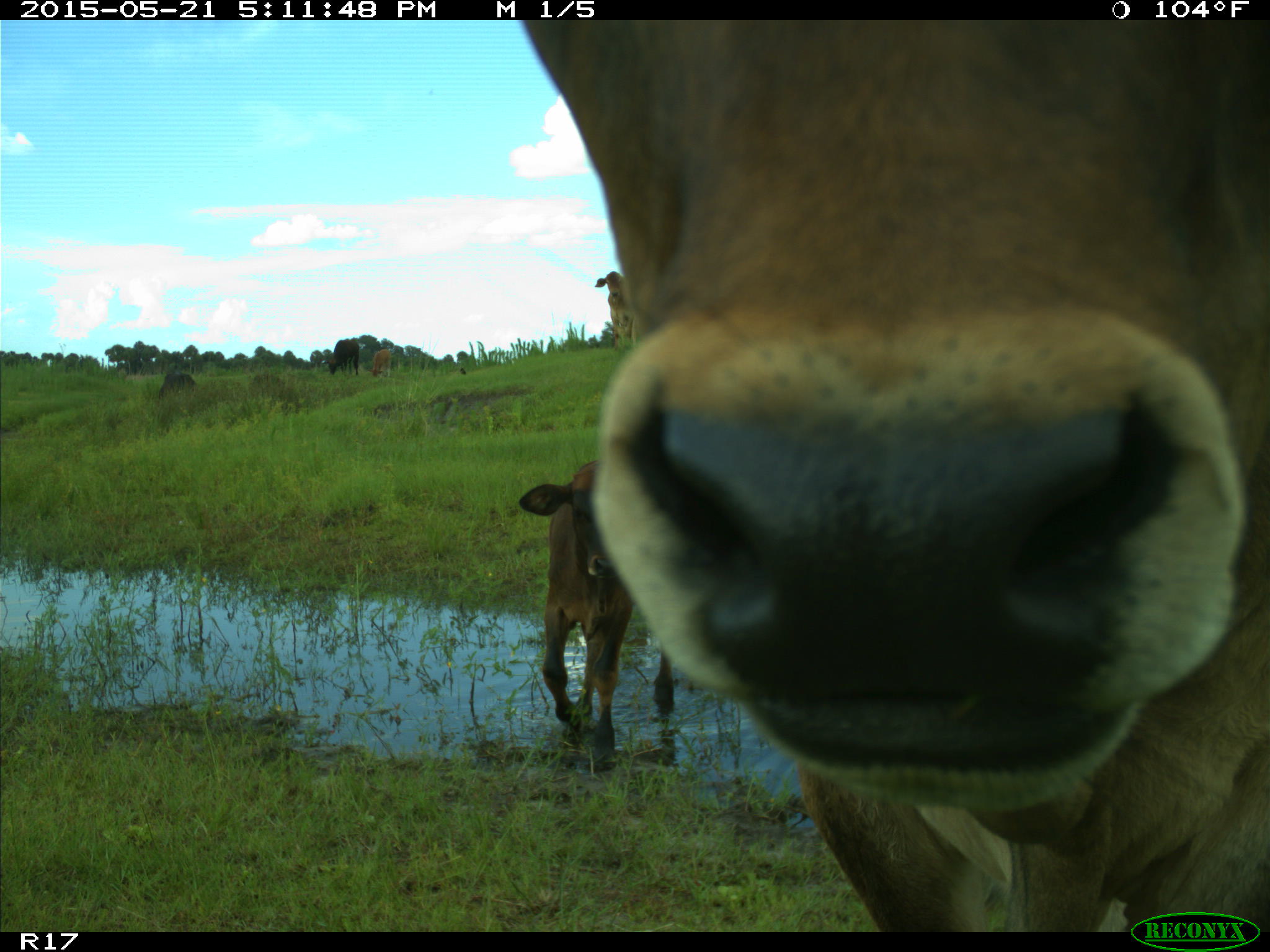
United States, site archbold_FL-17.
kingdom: Animalia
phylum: Chordata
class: Mammalia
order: Artiodactyla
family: Bovidae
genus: Bos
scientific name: Bos taurus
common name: domestic cow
Bos taurus (domestic cow).